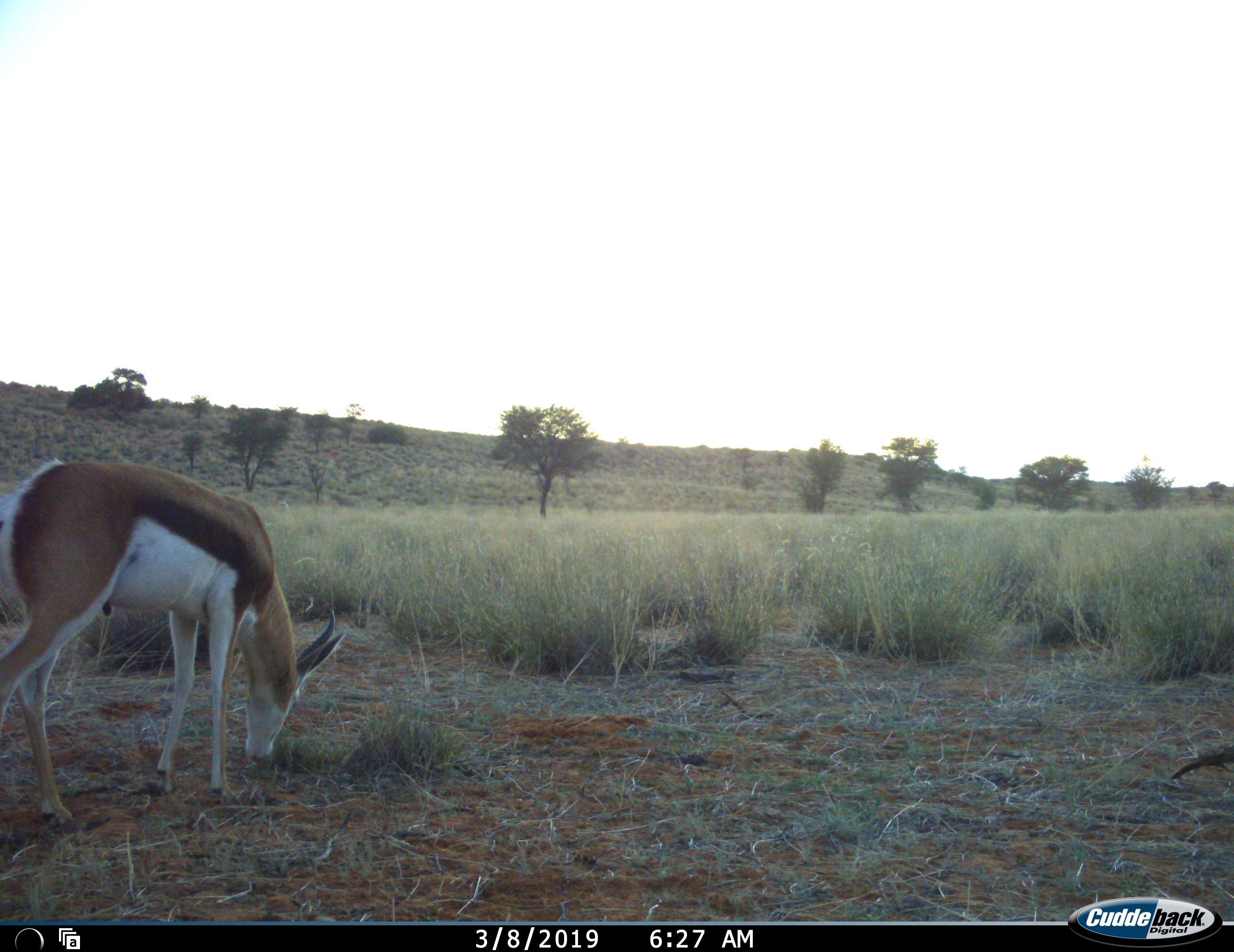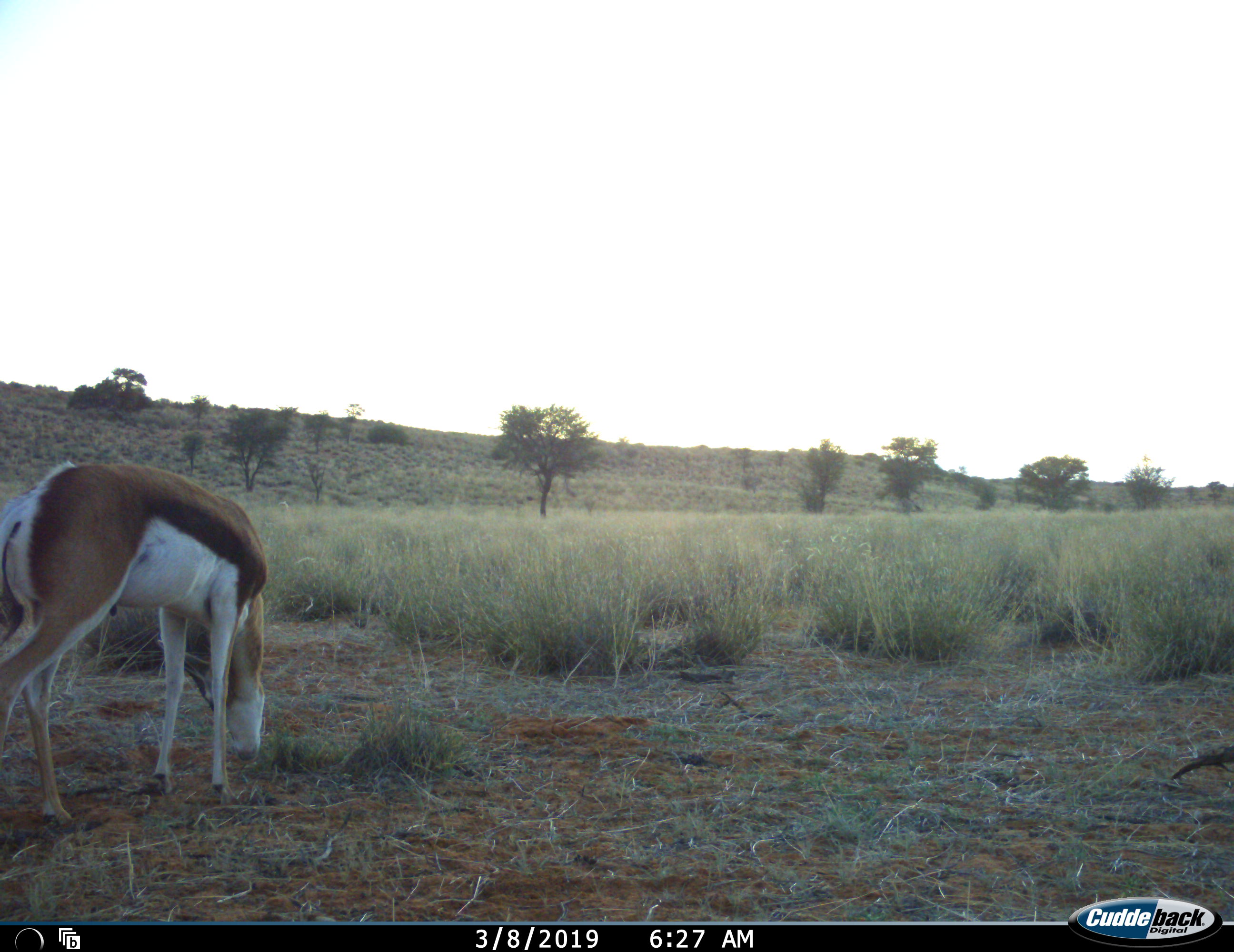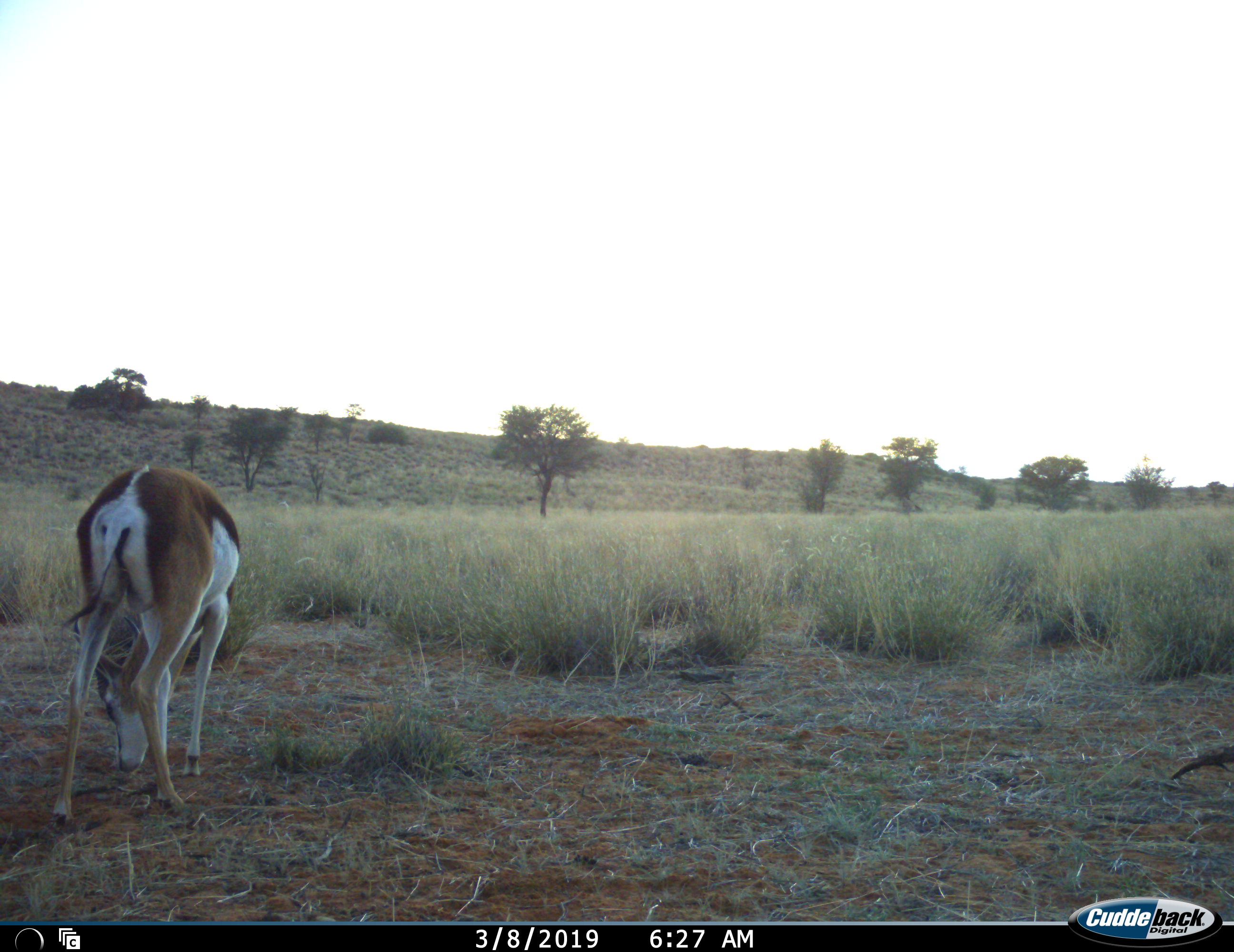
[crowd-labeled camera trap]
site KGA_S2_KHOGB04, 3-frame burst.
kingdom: Animalia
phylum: Chordata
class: Mammalia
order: Artiodactyla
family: Bovidae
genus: Antidorcas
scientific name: Antidorcas marsupialis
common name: springbok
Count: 1.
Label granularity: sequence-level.